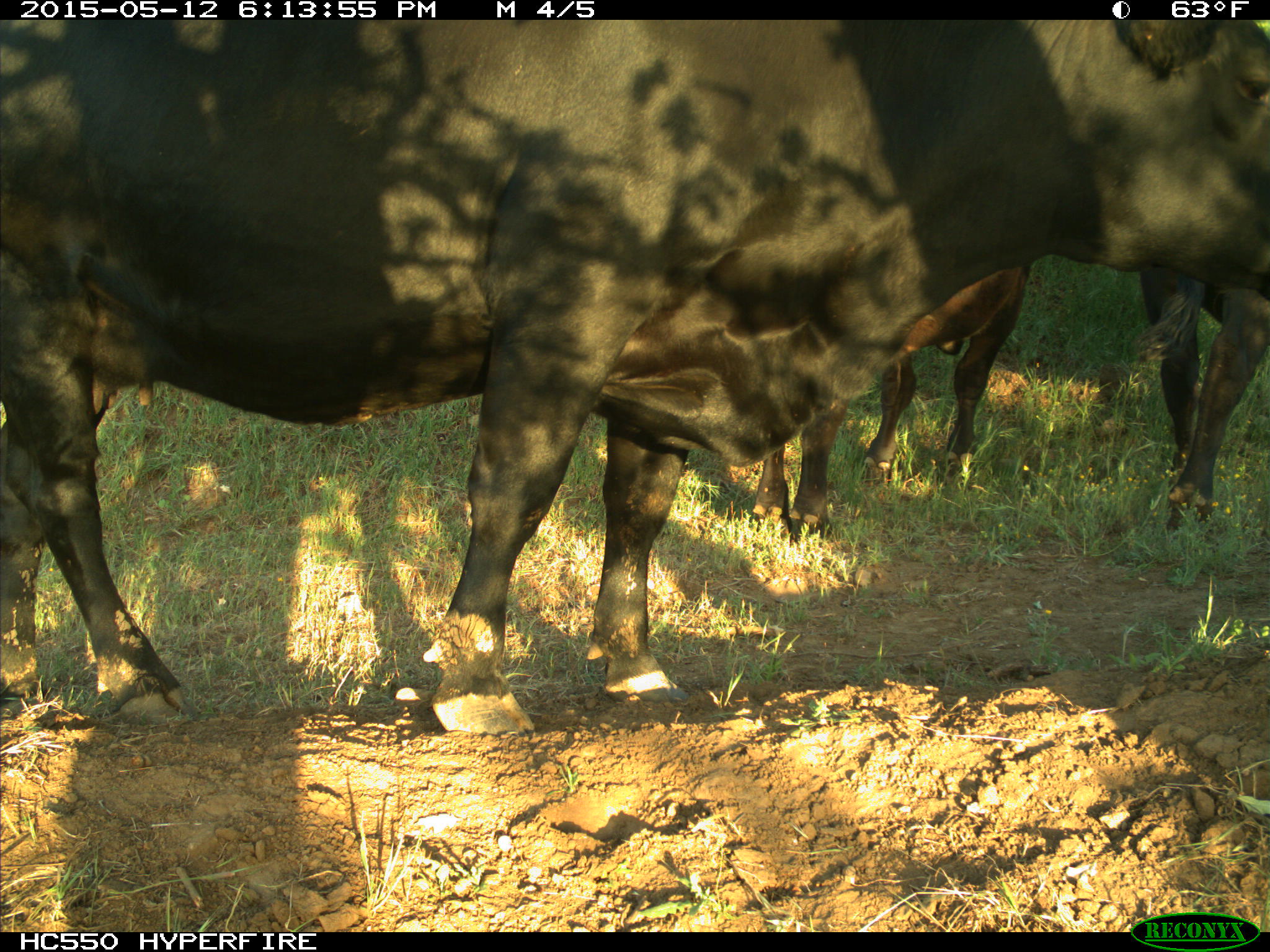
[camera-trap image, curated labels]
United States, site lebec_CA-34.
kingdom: Animalia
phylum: Chordata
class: Mammalia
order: Artiodactyla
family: Bovidae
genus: Bos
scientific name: Bos taurus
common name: domestic cow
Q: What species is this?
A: Bos taurus (domestic cow).